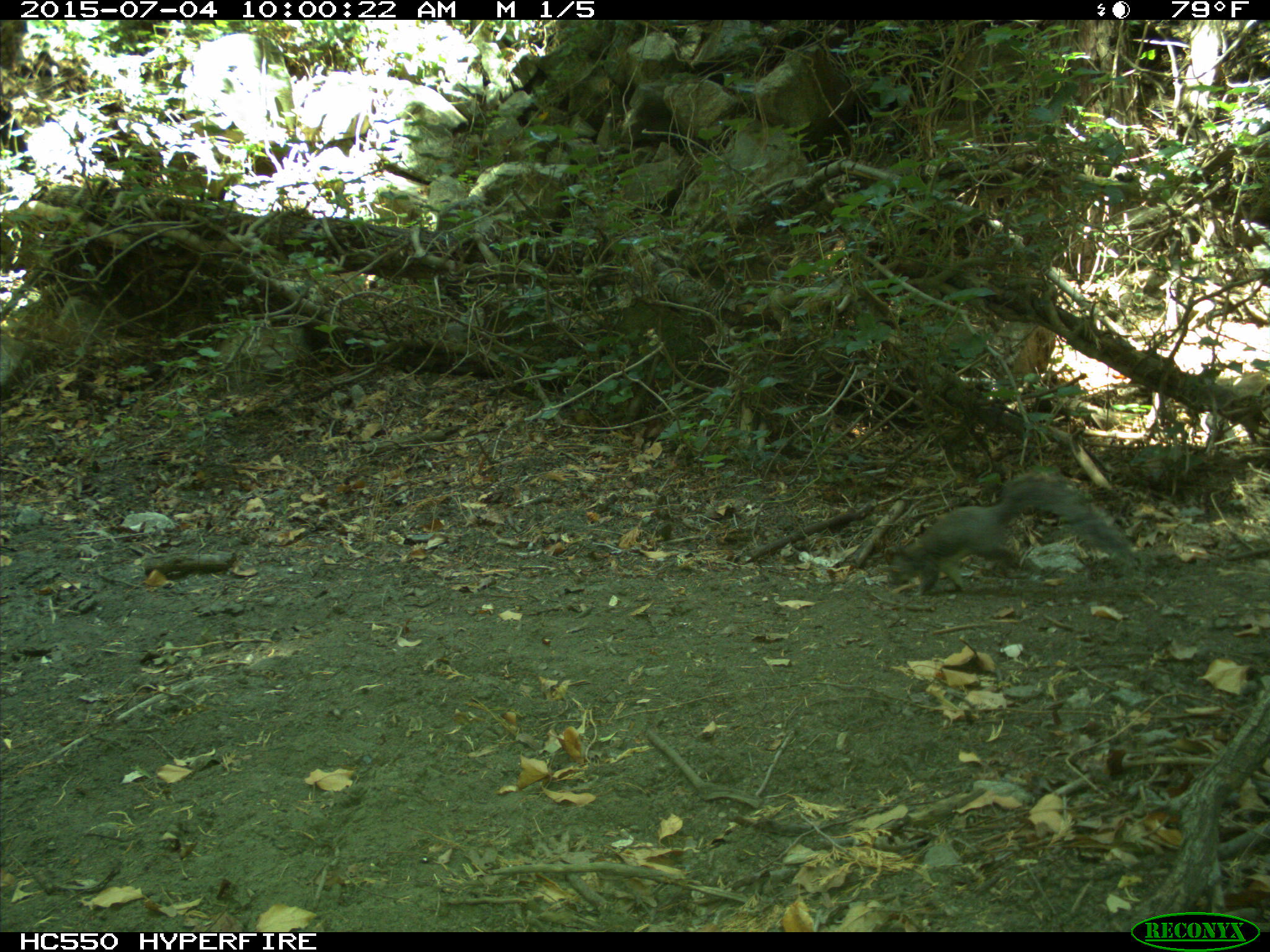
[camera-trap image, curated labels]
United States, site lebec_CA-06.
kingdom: Animalia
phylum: Chordata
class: Mammalia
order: Rodentia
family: Sciuridae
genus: Sciurus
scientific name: Sciurus carolinensis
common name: eastern gray squirrel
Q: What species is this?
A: Sciurus carolinensis (eastern gray squirrel).